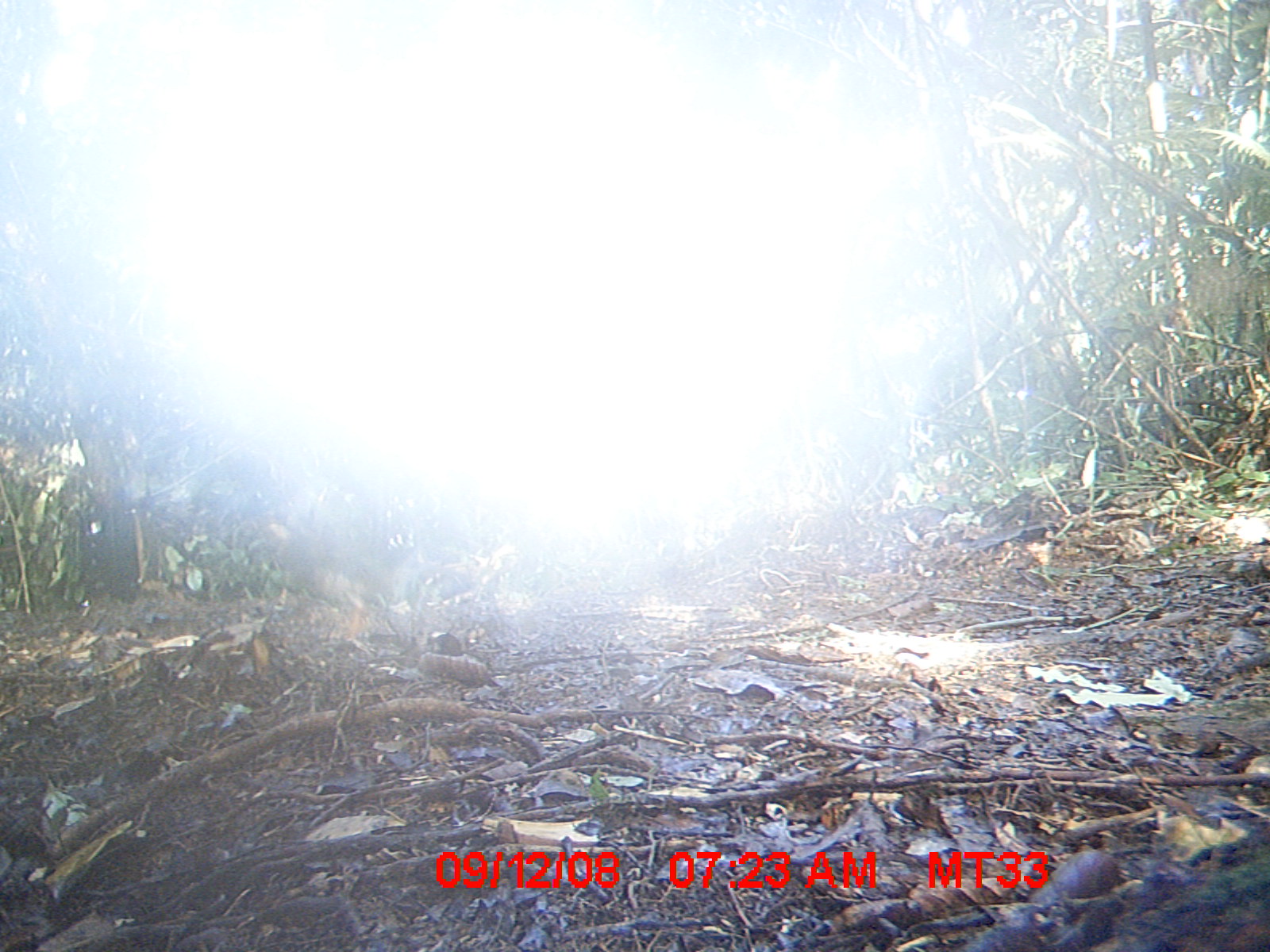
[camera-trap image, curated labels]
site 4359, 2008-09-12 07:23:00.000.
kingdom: Animalia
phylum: Chordata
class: Aves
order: Coraciiformes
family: Brachypteraciidae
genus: Brachypteracias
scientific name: Brachypteracias squamiger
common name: scaly ground-roller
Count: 1.